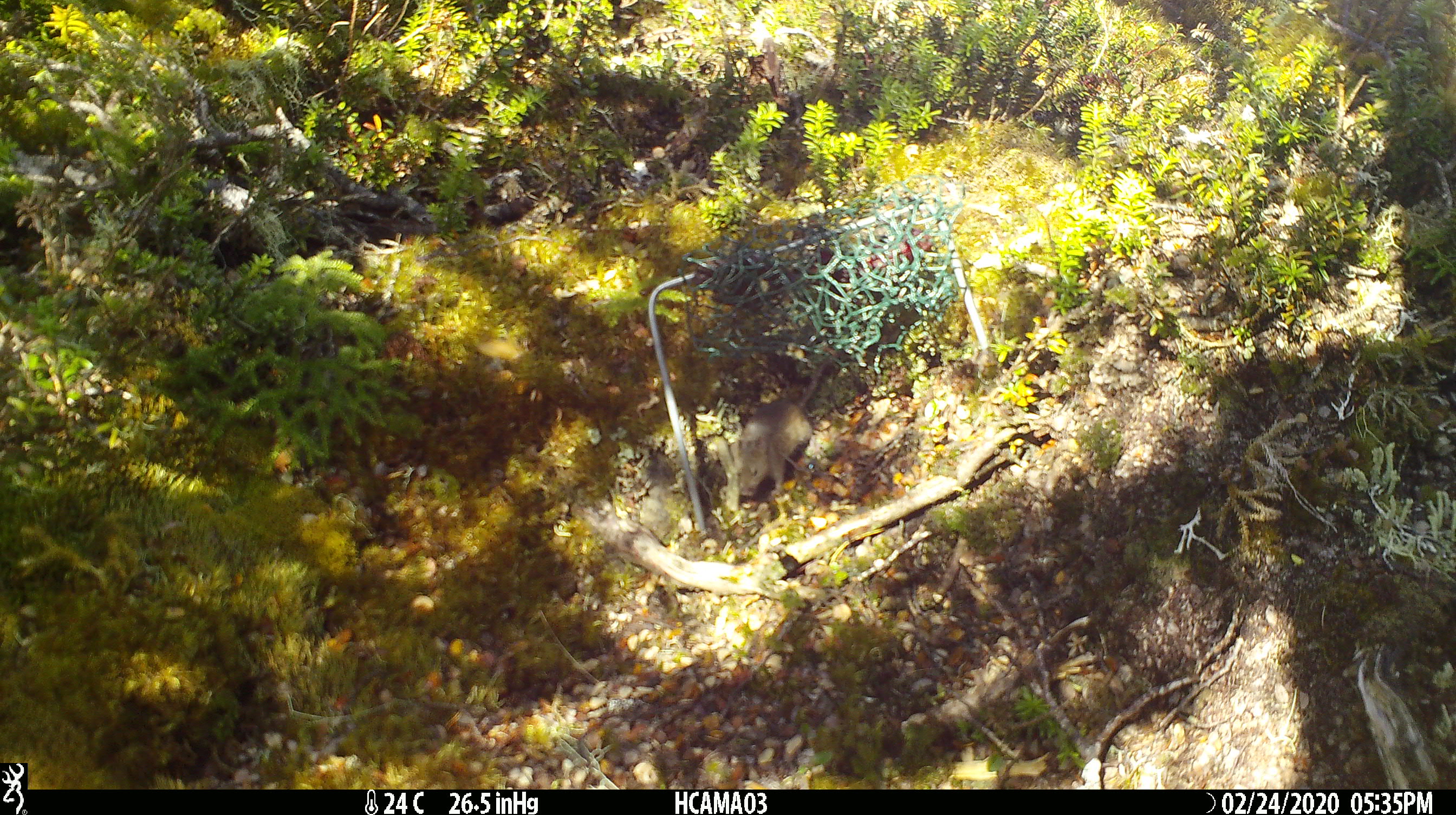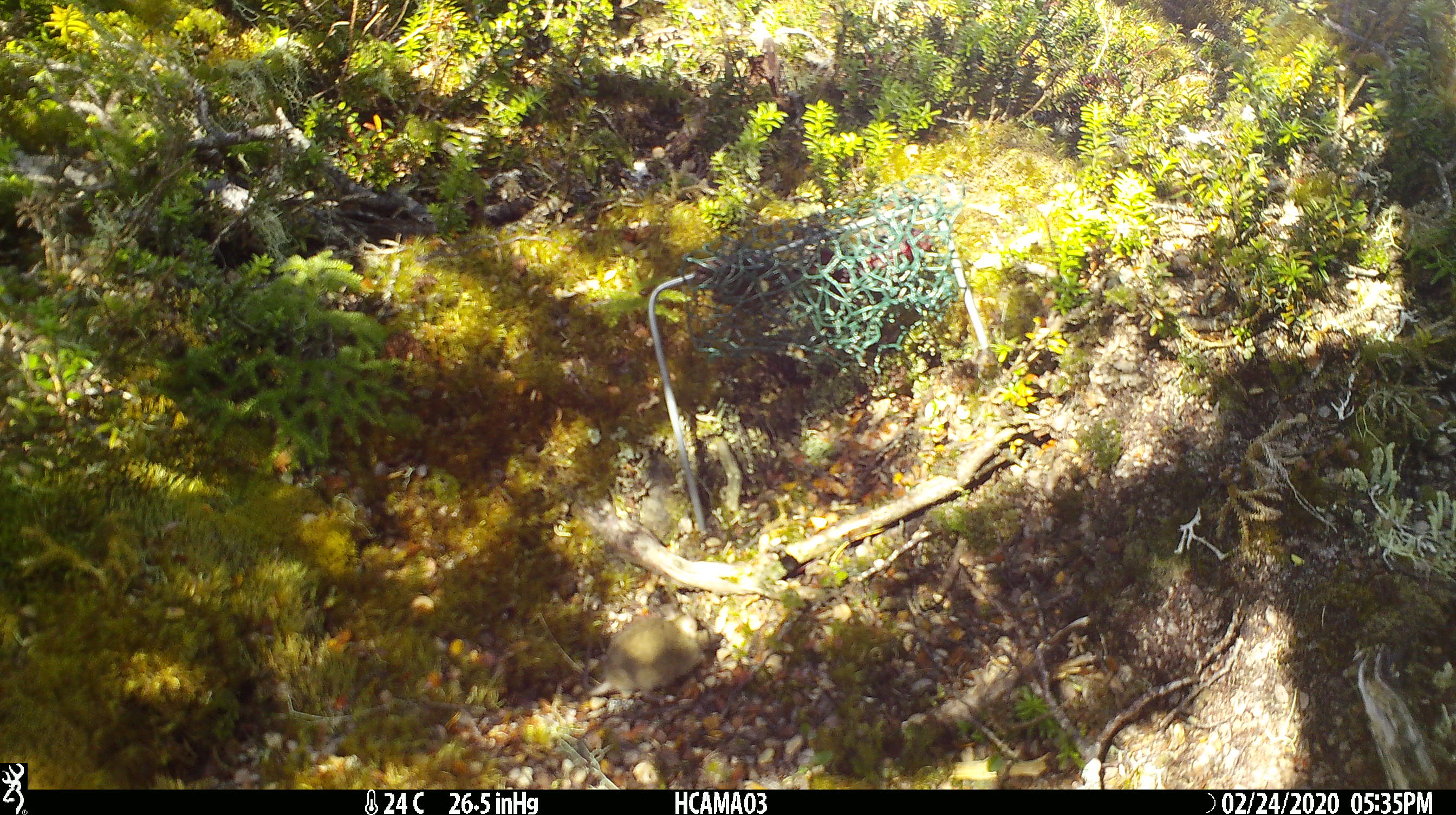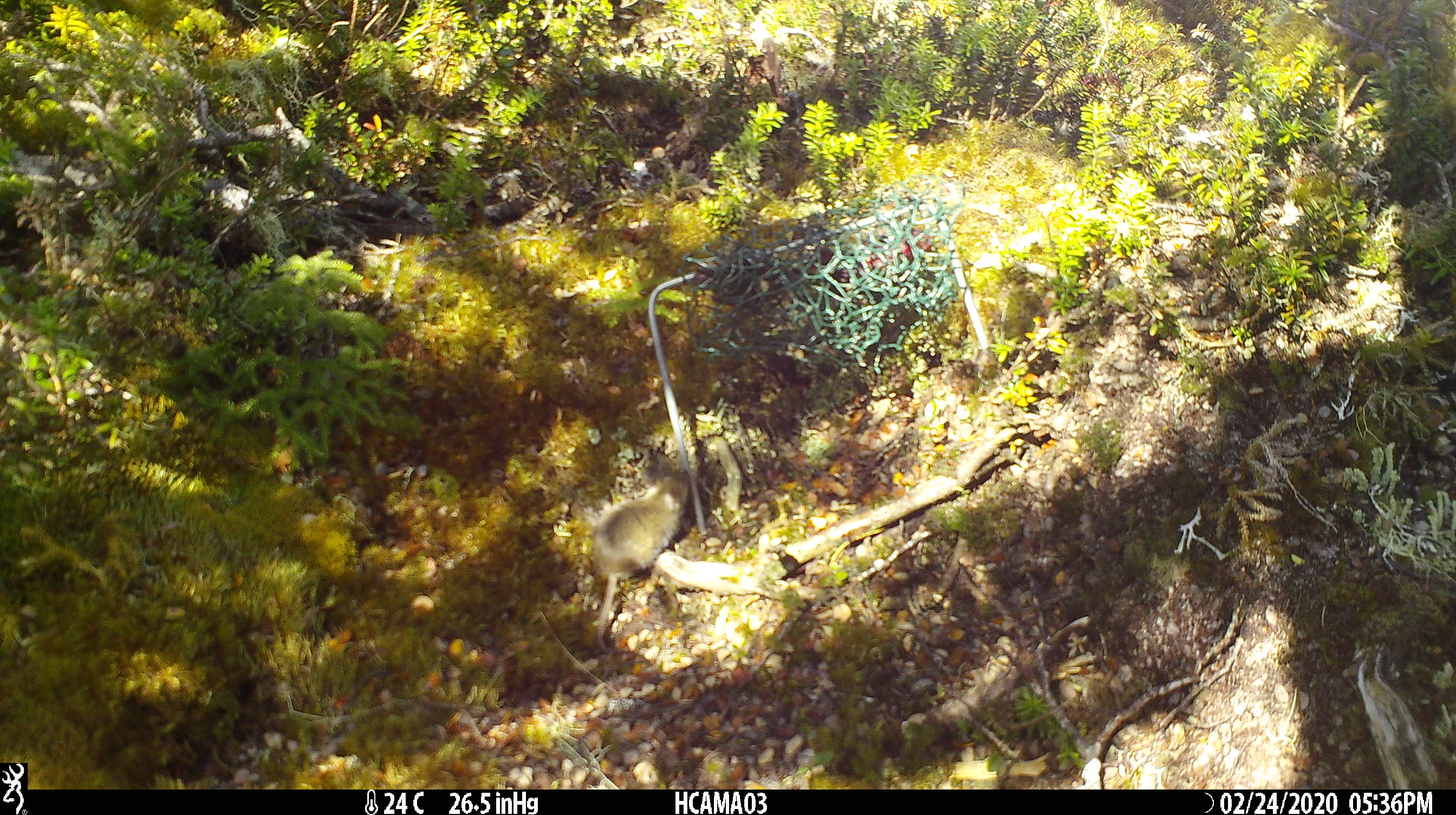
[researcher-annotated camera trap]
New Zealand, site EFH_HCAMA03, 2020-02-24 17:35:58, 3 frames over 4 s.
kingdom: Animalia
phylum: Chordata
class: Mammalia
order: Rodentia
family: Muridae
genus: Mus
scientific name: Mus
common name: mouse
Mouse (Mus).